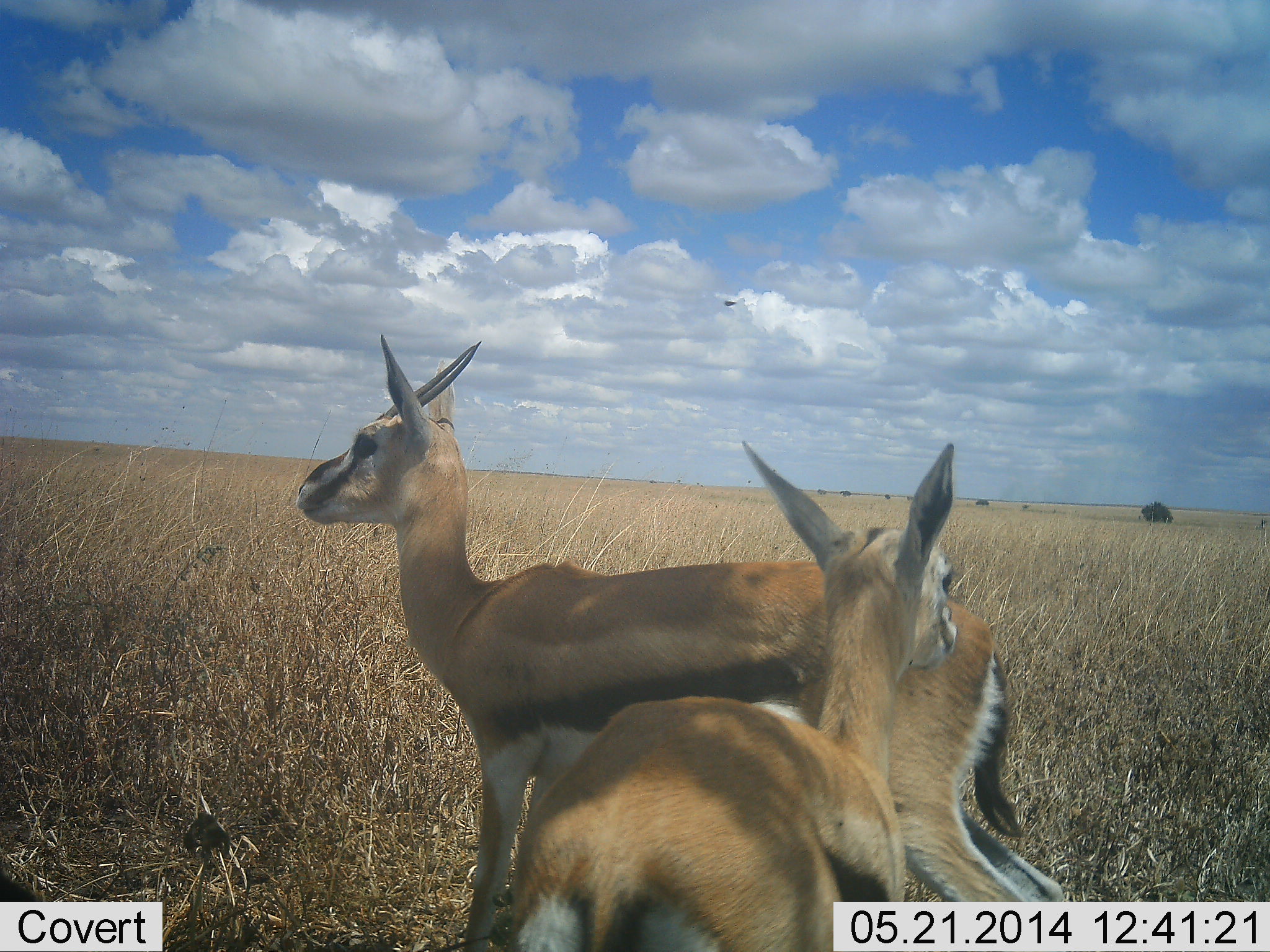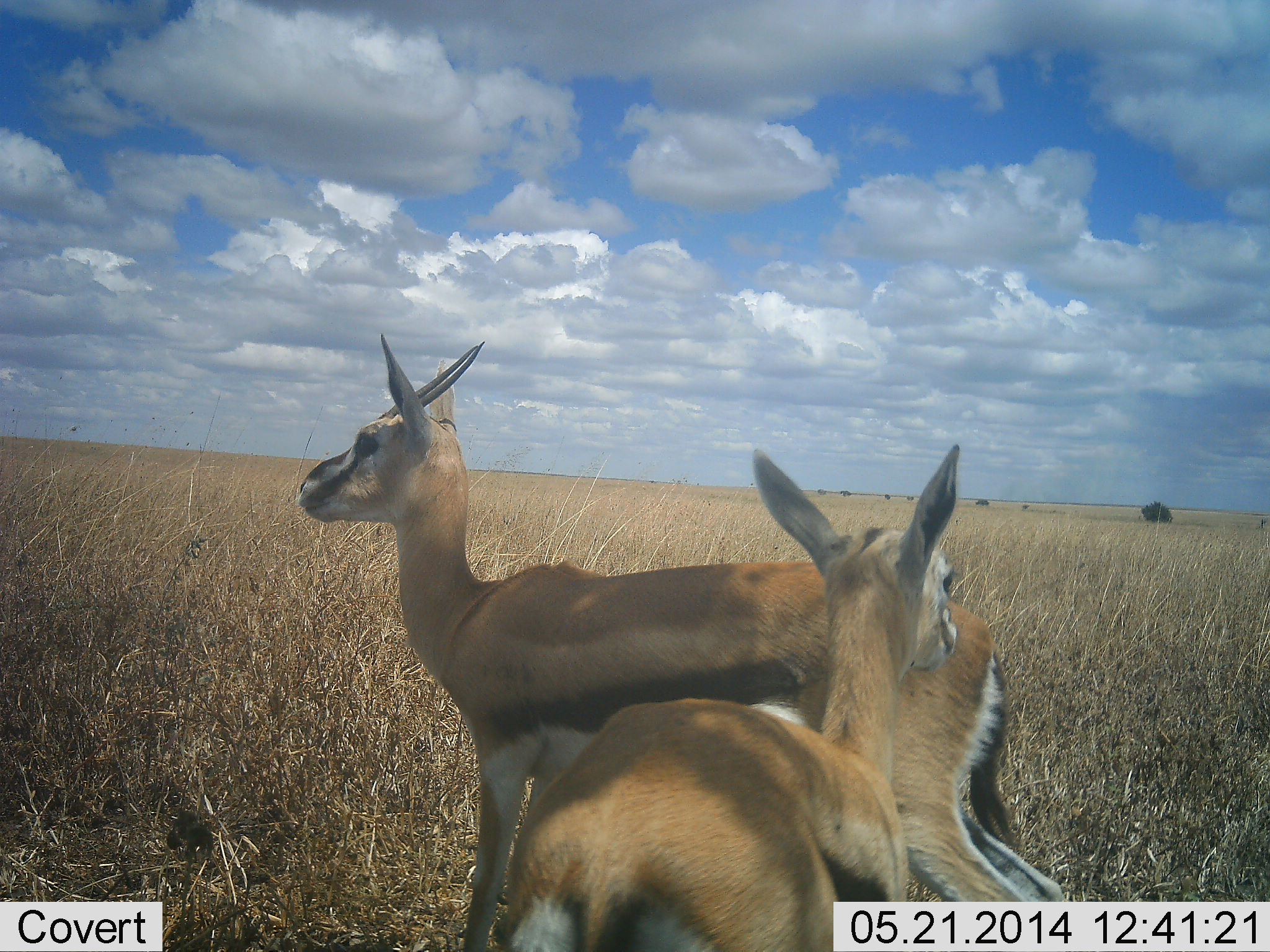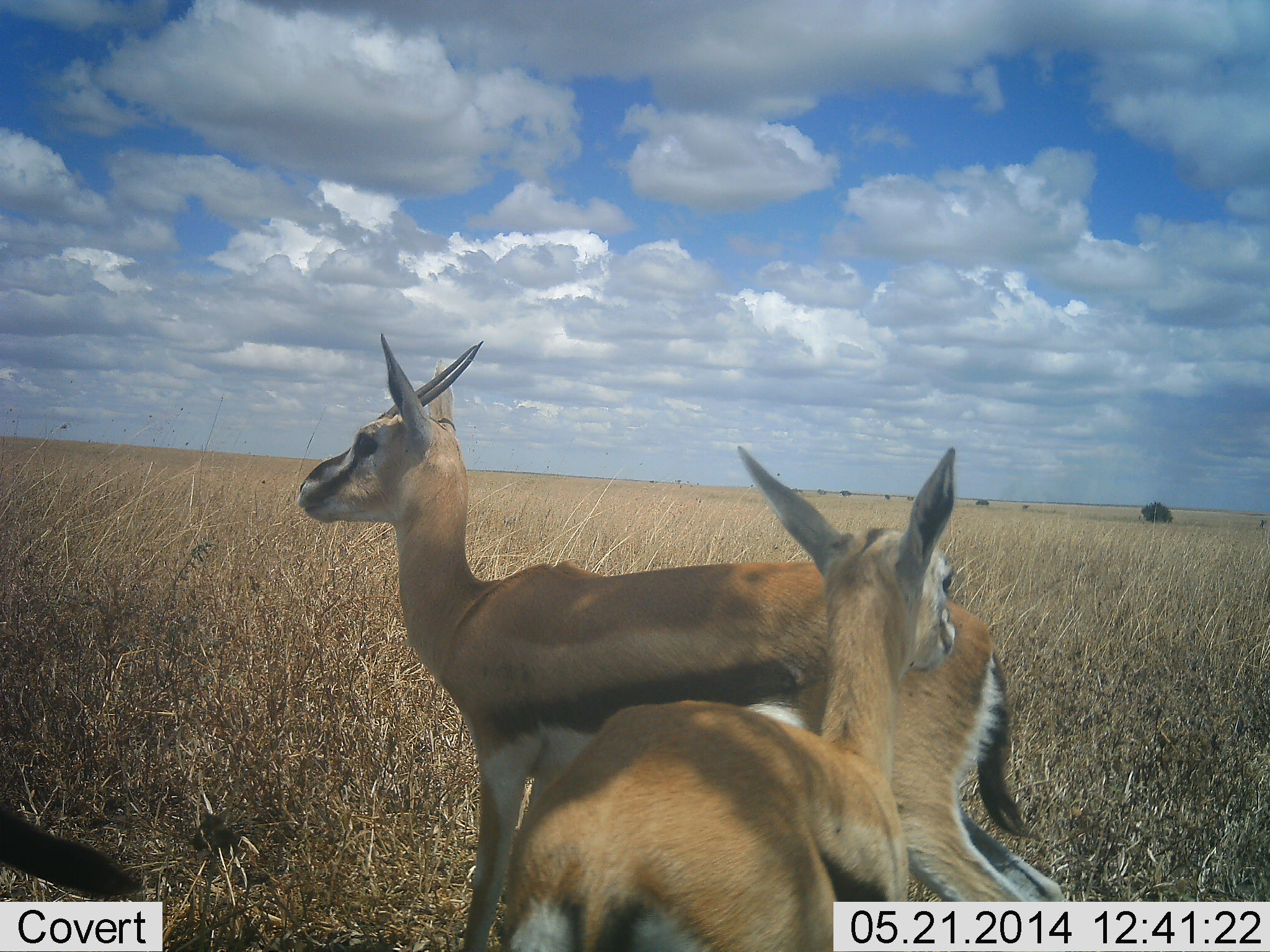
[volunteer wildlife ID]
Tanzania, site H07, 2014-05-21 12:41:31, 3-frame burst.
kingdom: Animalia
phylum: Chordata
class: Mammalia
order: Artiodactyla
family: Bovidae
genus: Eudorcas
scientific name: Eudorcas thomsonii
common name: thomson's gazelle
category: gazellethomsons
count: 2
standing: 100%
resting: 0%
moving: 0%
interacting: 8%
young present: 17%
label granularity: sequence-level